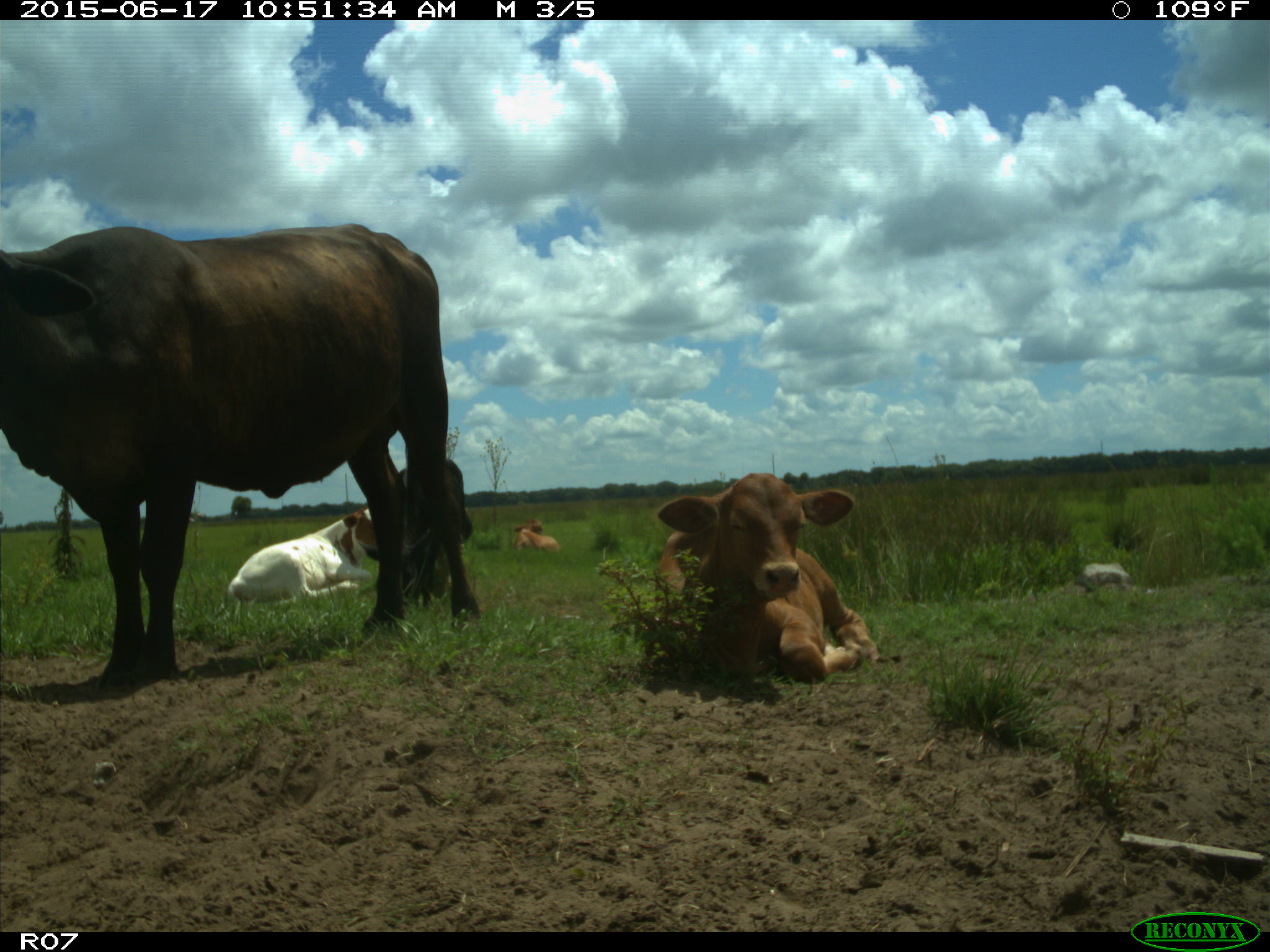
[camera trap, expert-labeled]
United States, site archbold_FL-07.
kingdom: Animalia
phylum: Chordata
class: Mammalia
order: Artiodactyla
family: Bovidae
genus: Bos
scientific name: Bos taurus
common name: domestic cow